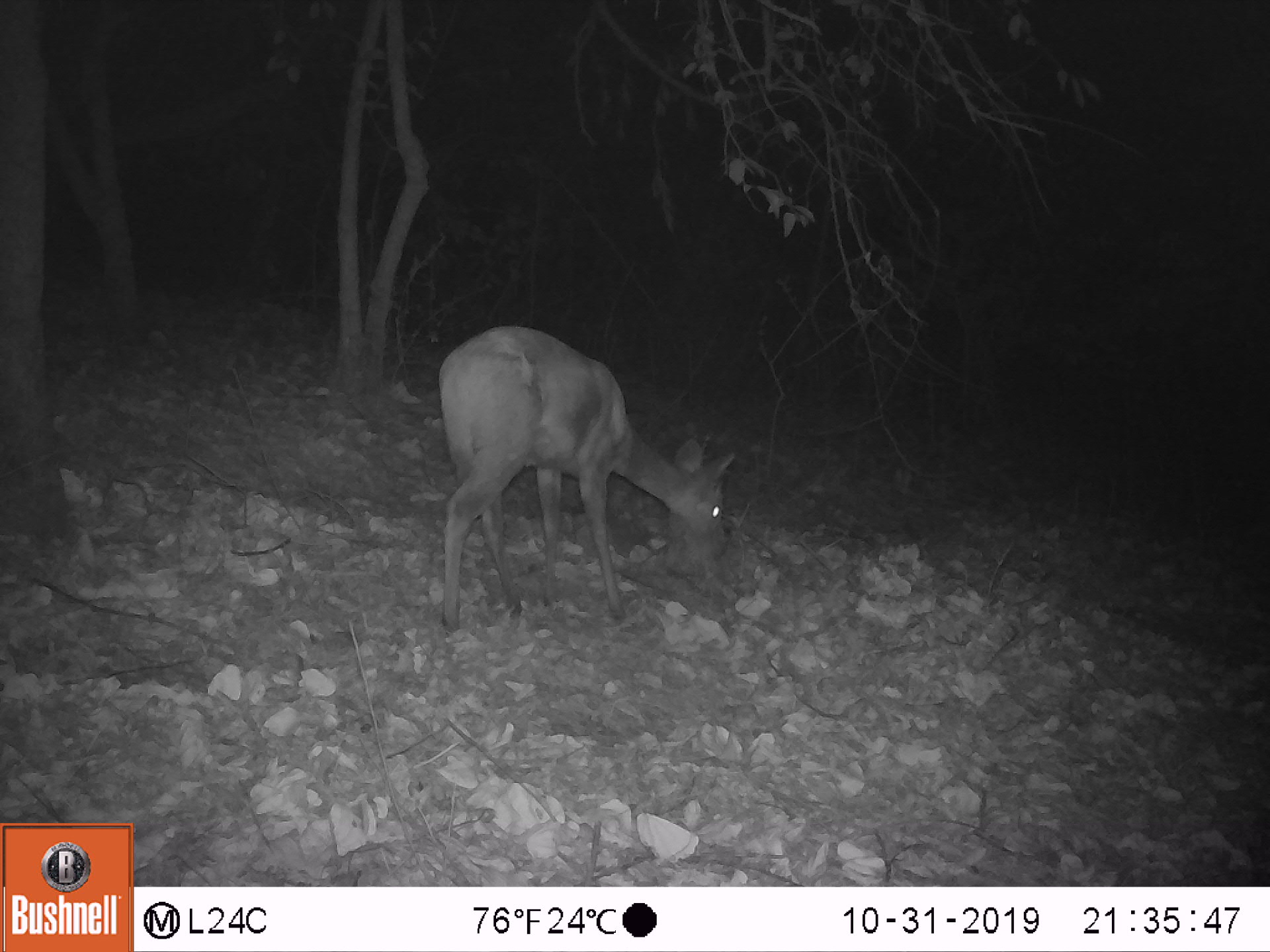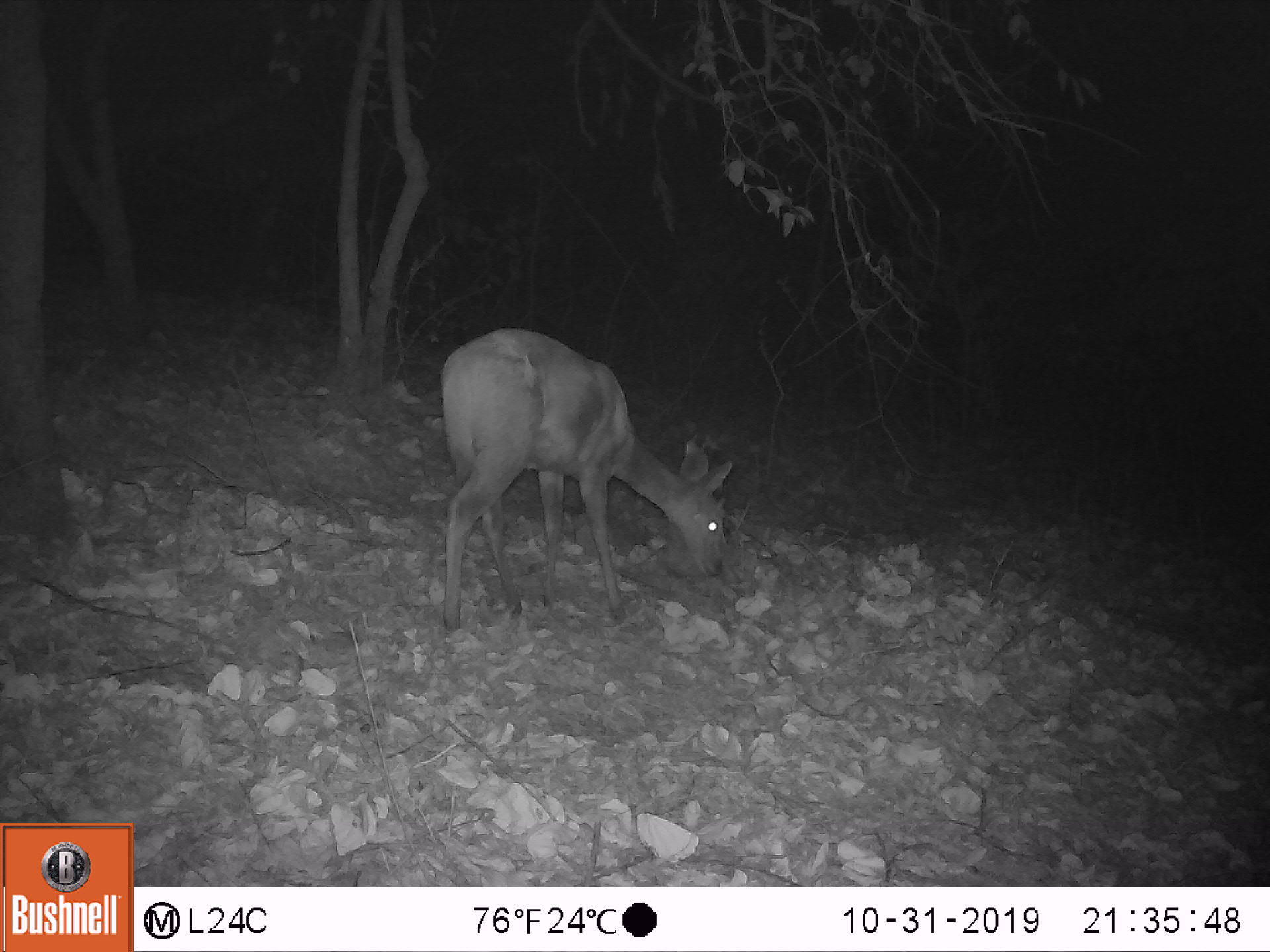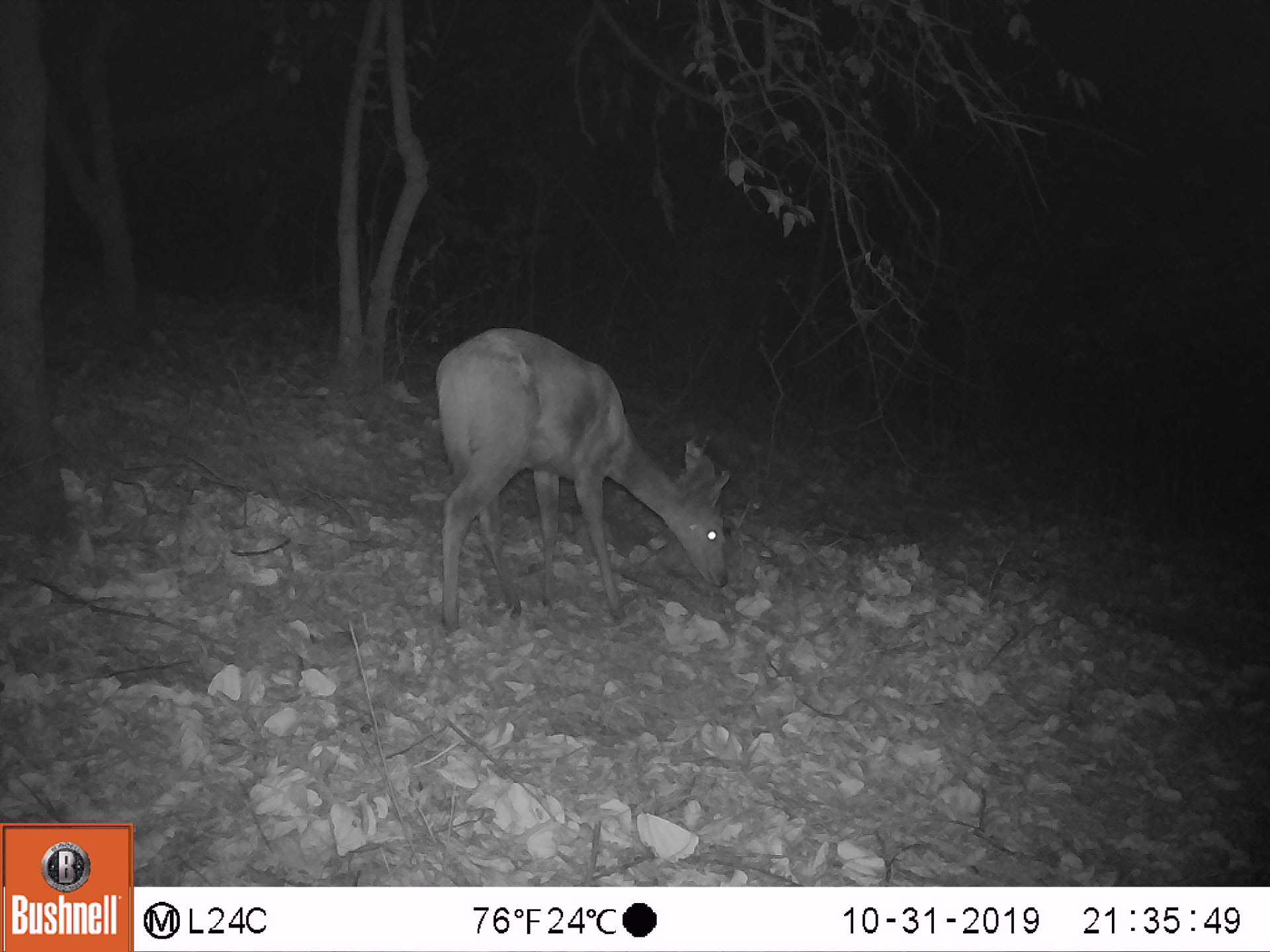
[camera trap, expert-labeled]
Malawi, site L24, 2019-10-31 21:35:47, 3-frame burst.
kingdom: Animalia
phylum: Chordata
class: Mammalia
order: Artiodactyla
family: Bovidae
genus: Tragelaphus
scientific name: Tragelaphus sylvaticus sylvaticus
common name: cape bushbuck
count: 1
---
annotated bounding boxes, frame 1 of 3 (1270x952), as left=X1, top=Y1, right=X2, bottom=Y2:
cape bushbuck: left=429, top=319, right=739, bottom=646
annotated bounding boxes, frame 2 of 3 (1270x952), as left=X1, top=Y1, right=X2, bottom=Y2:
cape bushbuck: left=432, top=319, right=745, bottom=643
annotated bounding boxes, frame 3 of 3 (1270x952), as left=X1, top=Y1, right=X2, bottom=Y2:
cape bushbuck: left=430, top=321, right=744, bottom=652